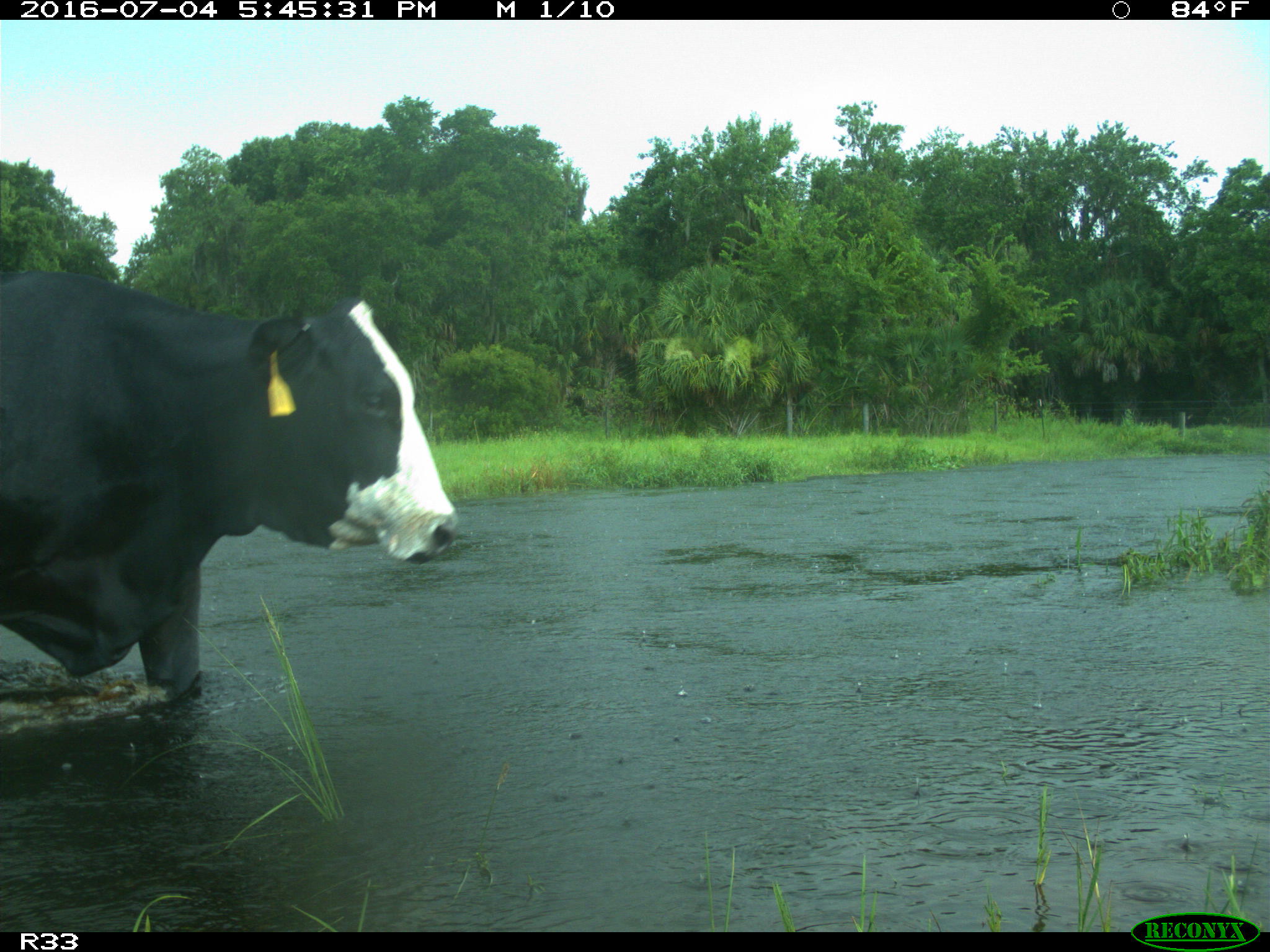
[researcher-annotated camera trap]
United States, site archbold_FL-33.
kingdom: Animalia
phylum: Chordata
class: Mammalia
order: Artiodactyla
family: Bovidae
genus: Bos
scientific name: Bos taurus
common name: domestic cow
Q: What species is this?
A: Bos taurus (domestic cow).